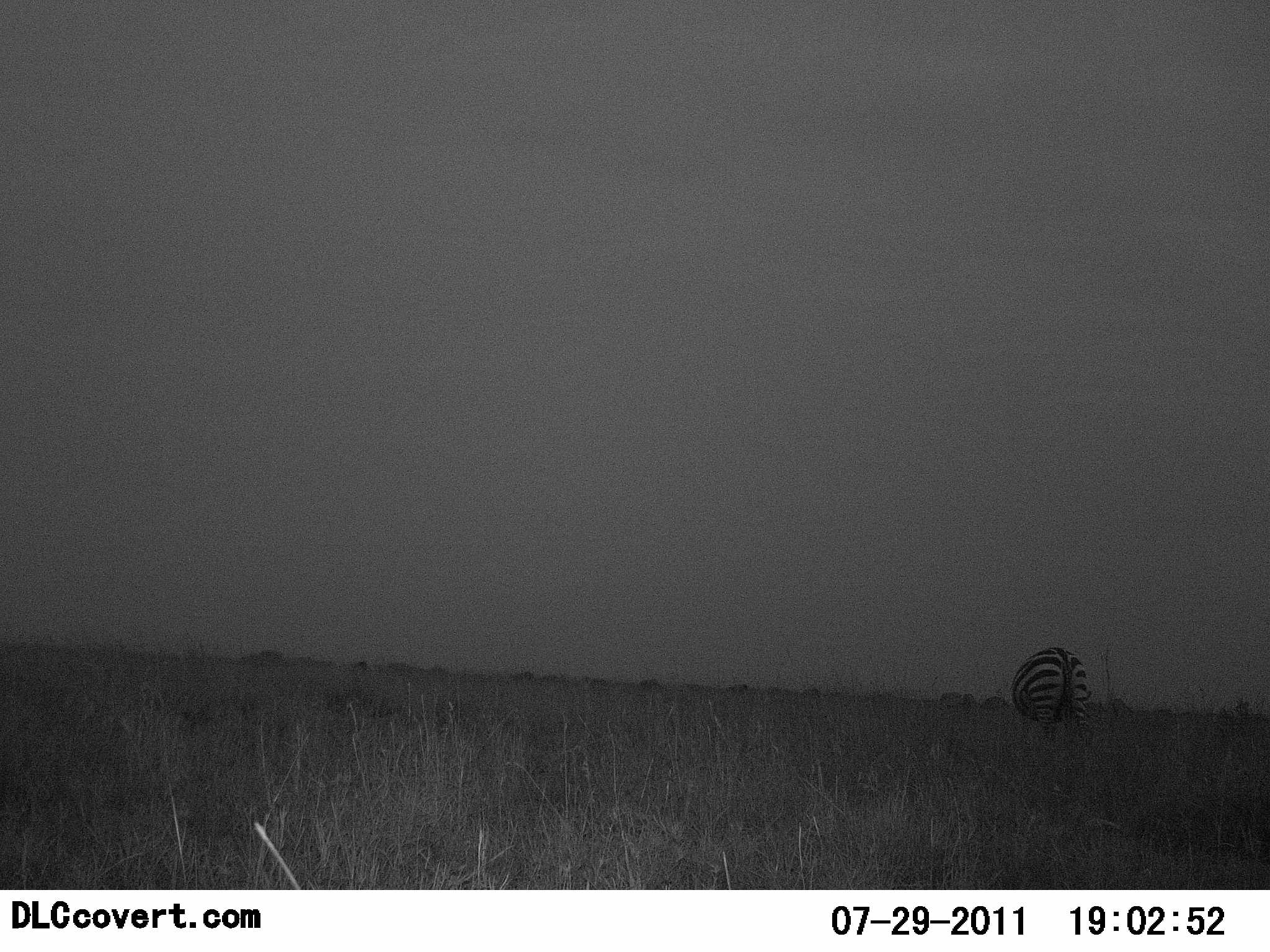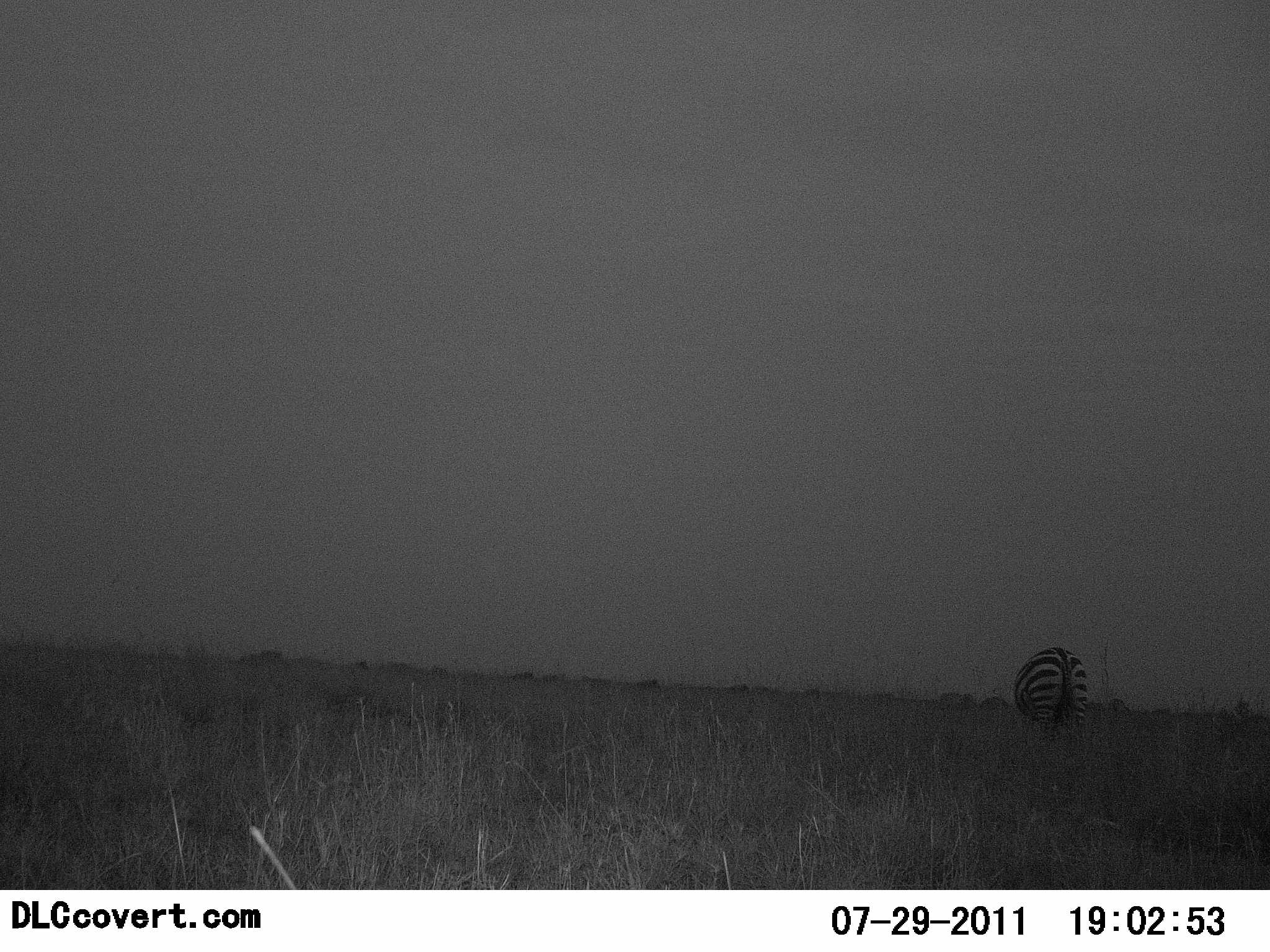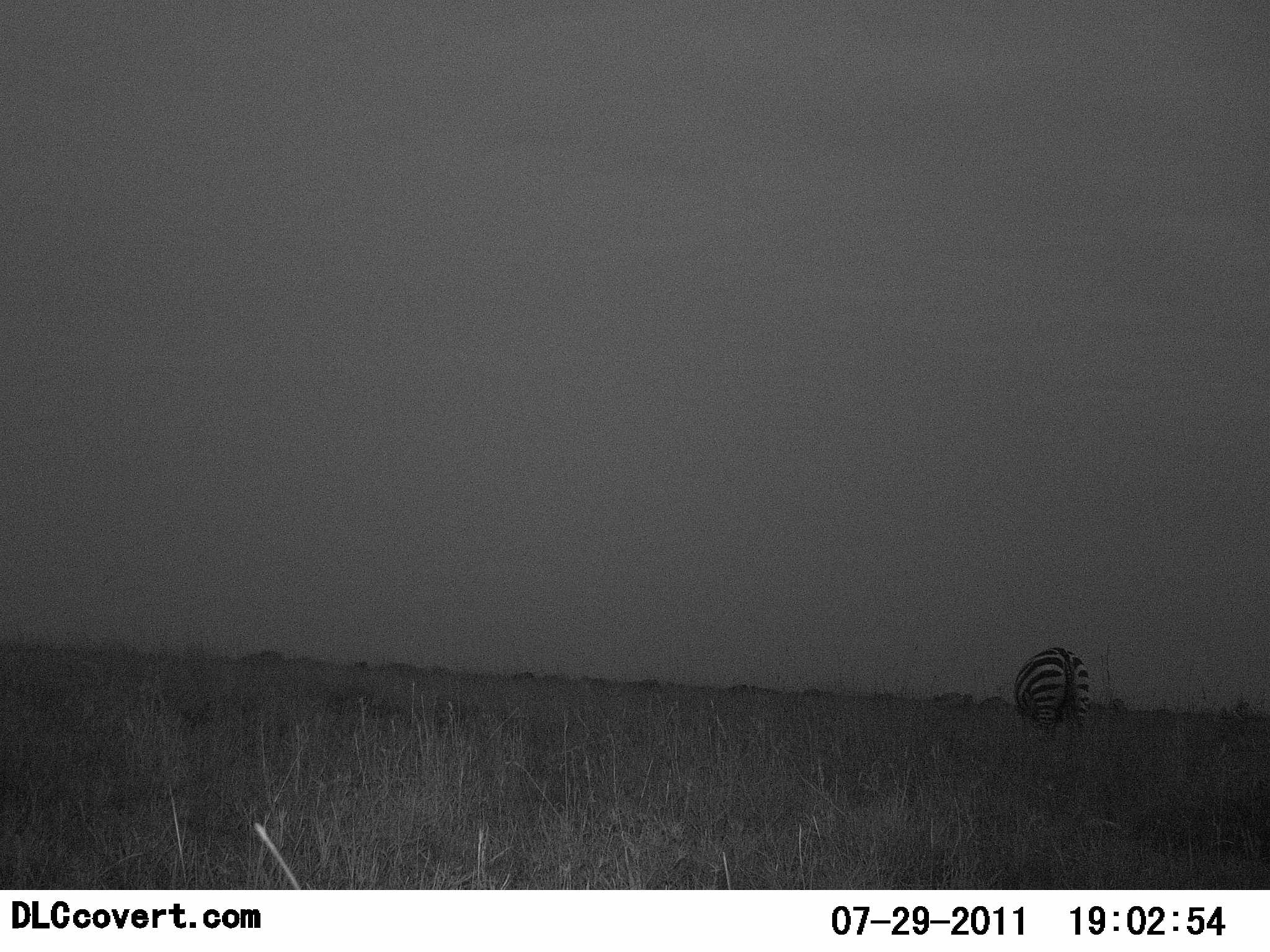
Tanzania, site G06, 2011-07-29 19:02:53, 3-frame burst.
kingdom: Animalia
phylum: Chordata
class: Mammalia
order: Perissodactyla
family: Equidae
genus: Equus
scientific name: Equus quagga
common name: plains zebra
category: zebra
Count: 1.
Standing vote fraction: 50%.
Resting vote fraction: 0%.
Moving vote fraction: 0%.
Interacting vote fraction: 0%.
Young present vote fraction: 0%.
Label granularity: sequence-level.